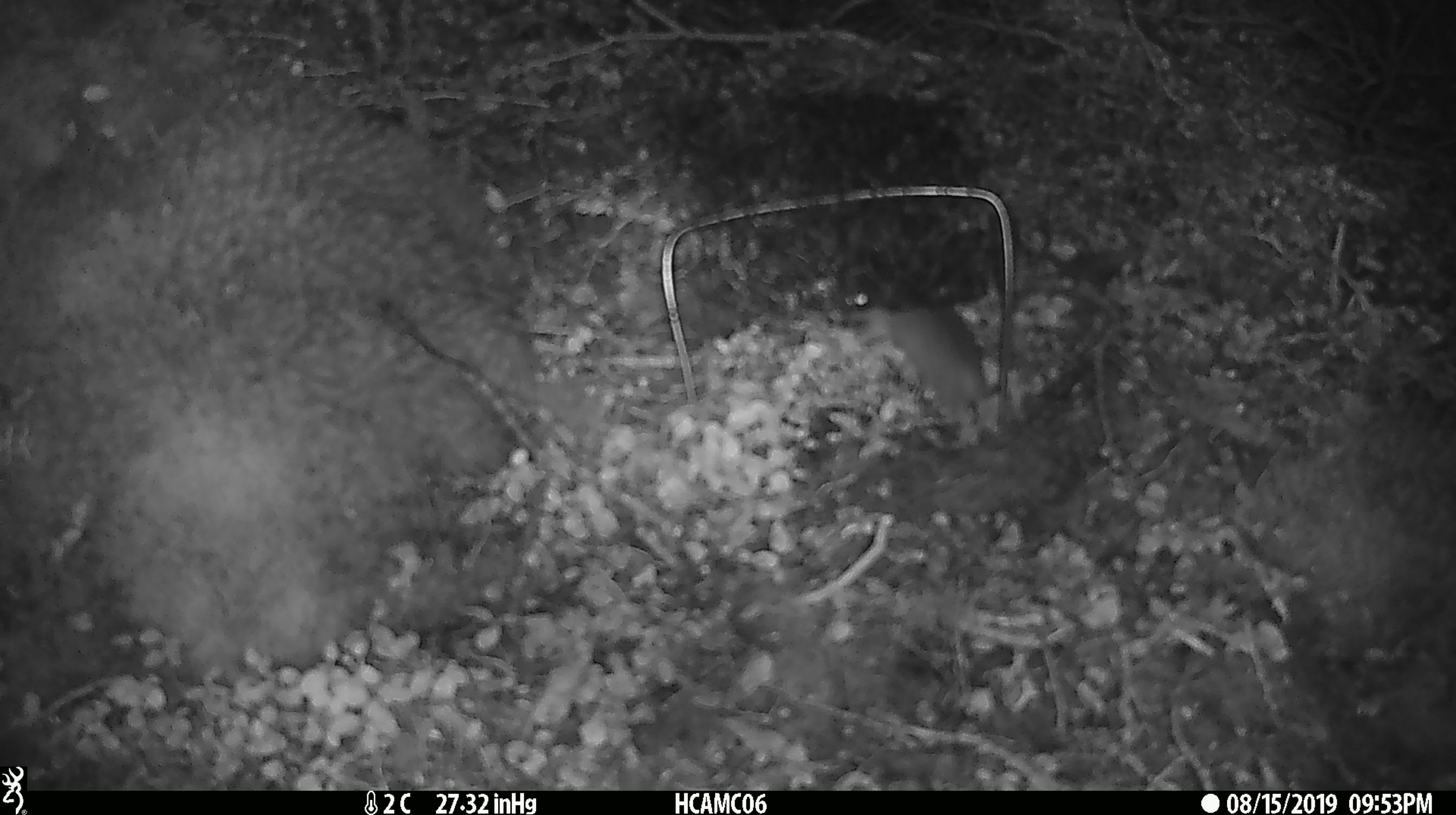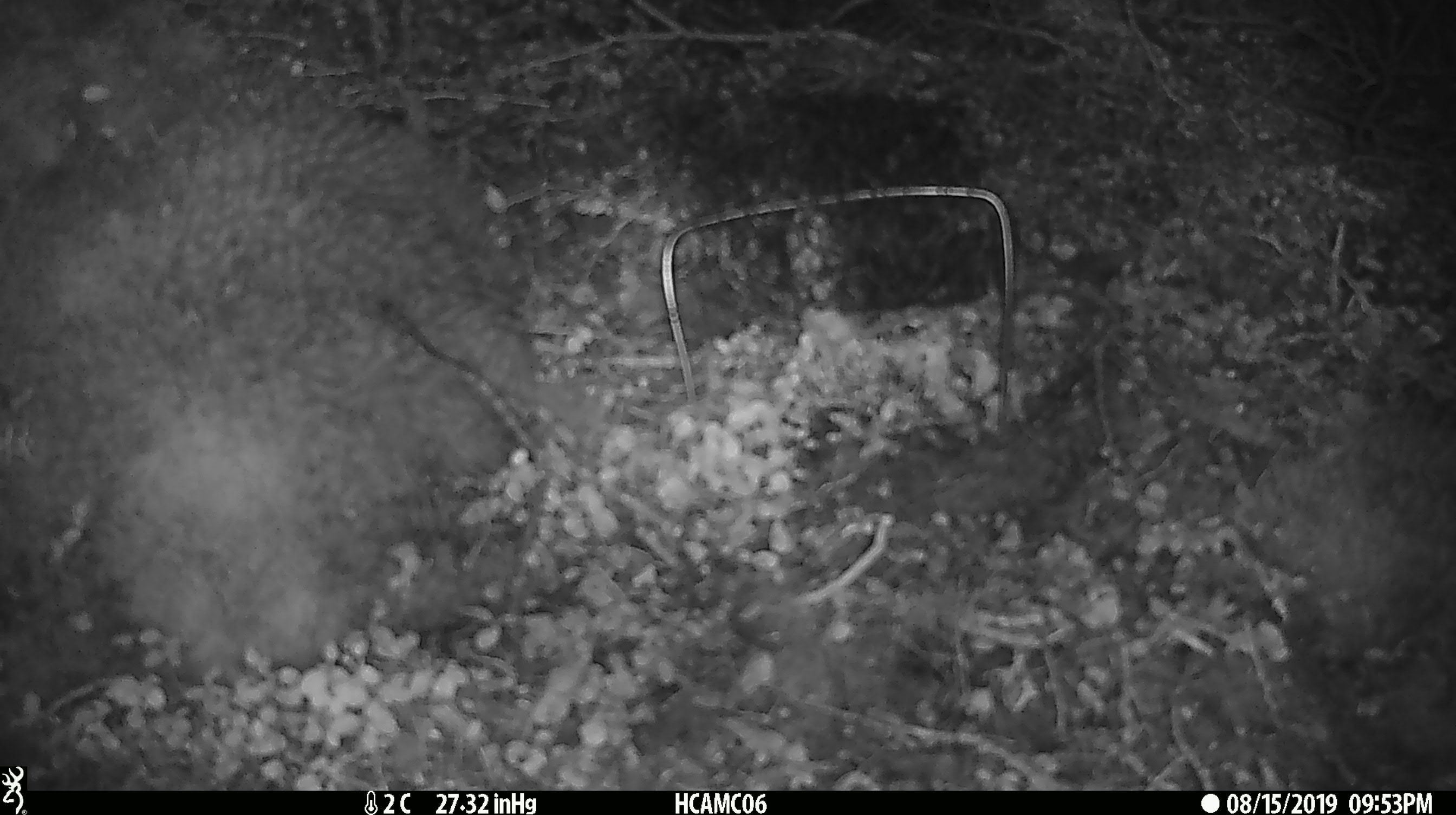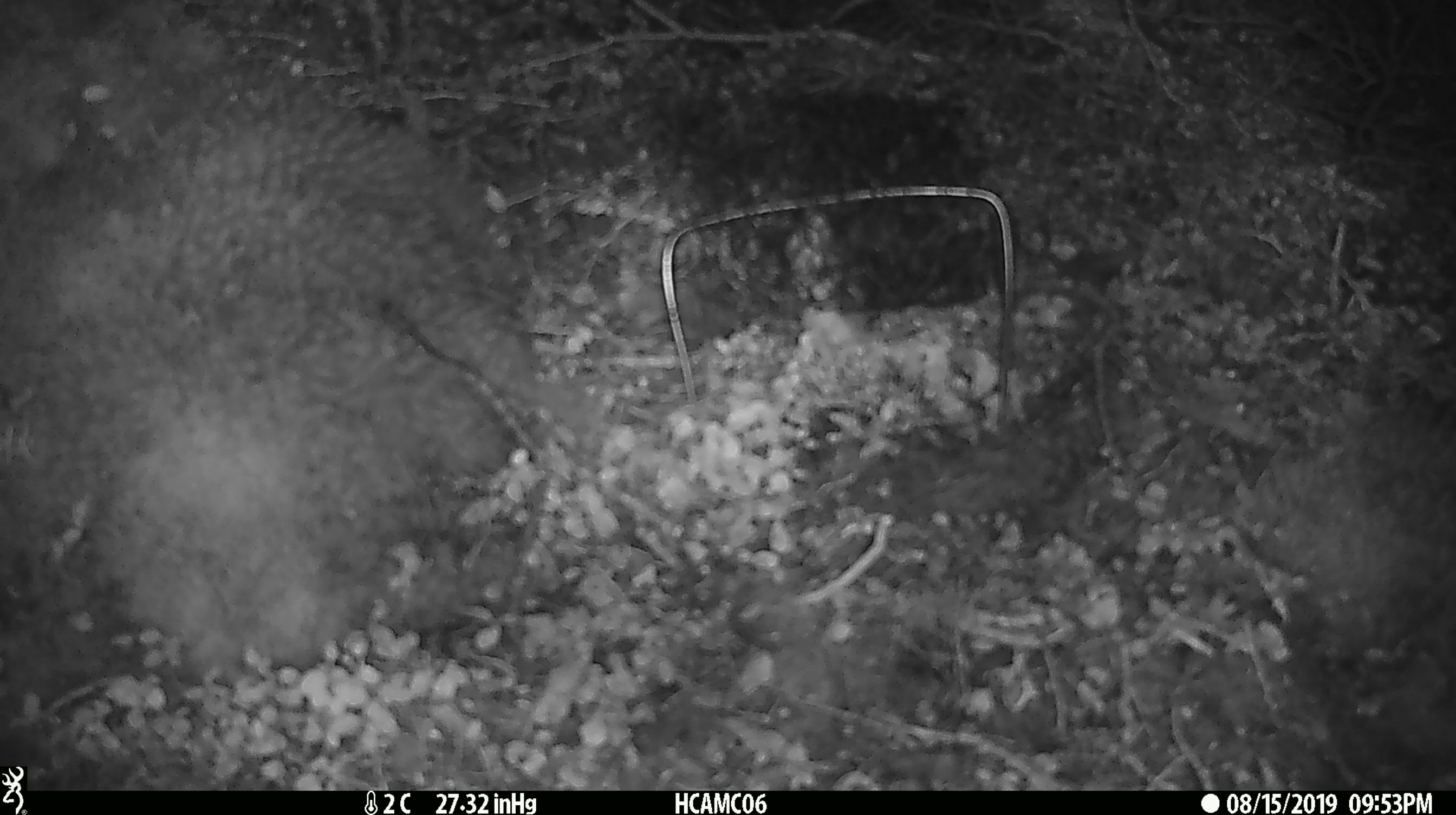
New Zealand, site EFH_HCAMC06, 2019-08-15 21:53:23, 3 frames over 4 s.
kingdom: Animalia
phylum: Chordata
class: Mammalia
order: Rodentia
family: Muridae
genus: Mus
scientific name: Mus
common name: mouse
Mouse (Mus).